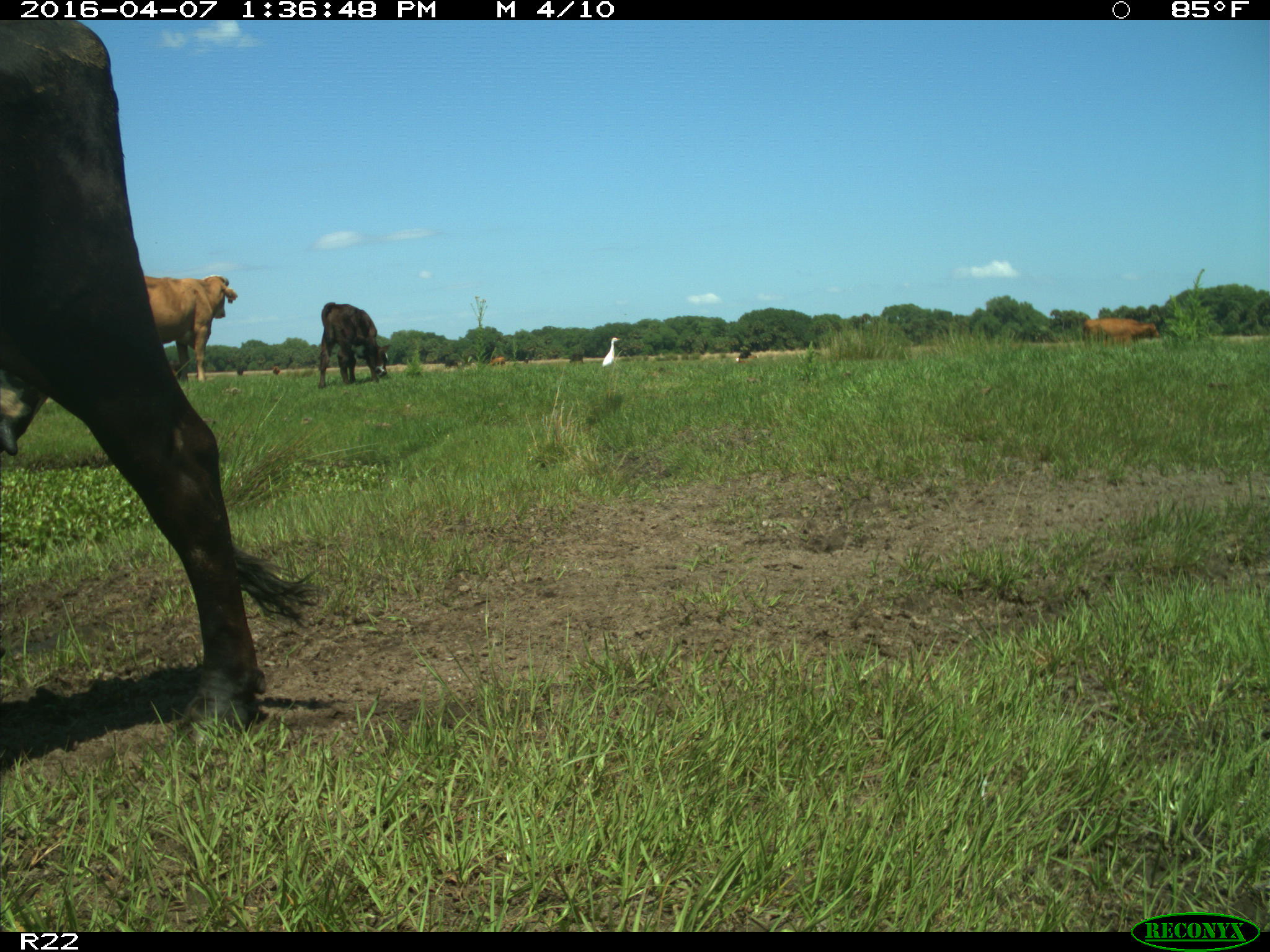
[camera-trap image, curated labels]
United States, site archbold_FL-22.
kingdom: Animalia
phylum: Chordata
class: Mammalia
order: Artiodactyla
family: Bovidae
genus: Bos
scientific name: Bos taurus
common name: domestic cow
Bos taurus (domestic cow).